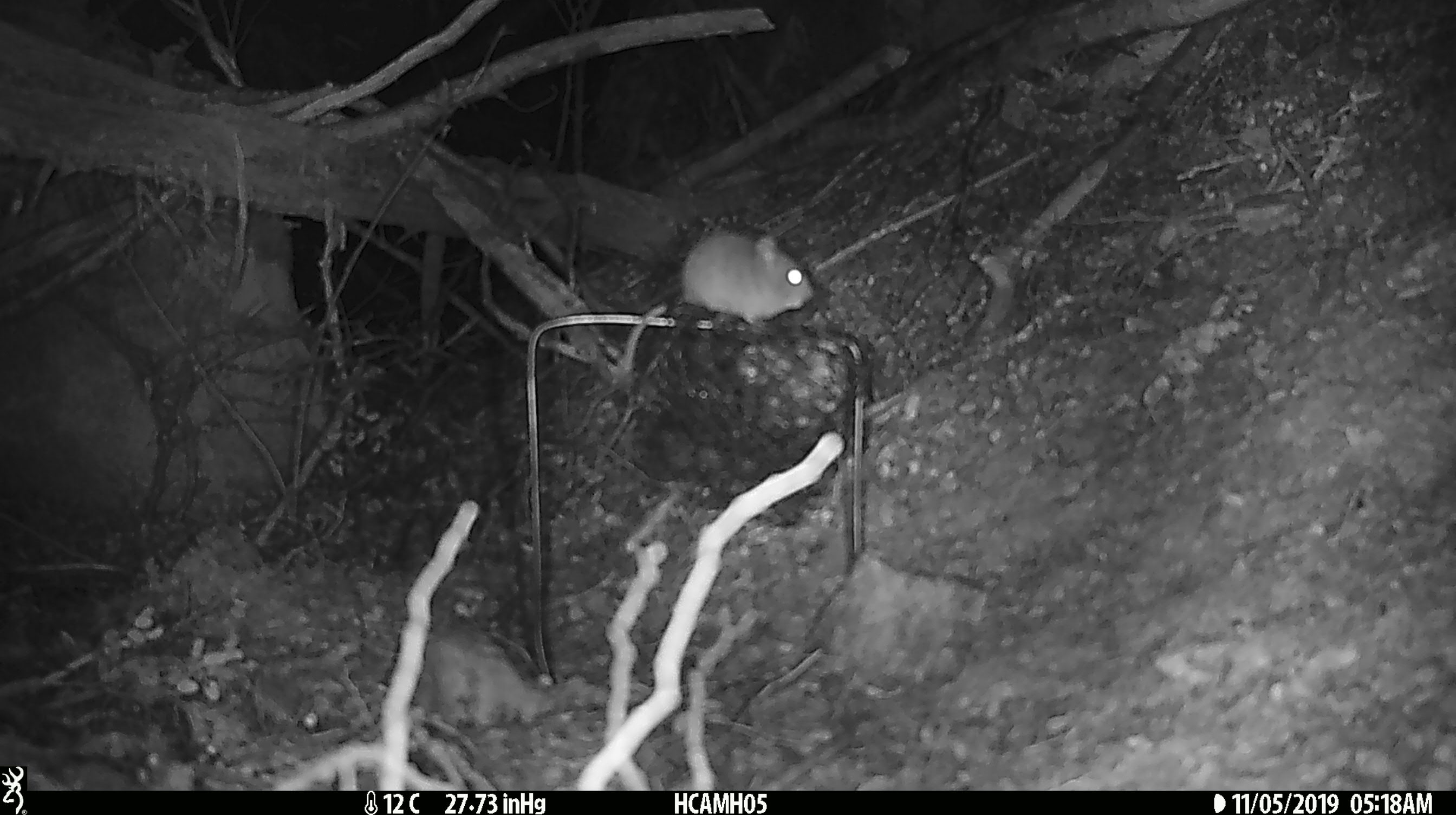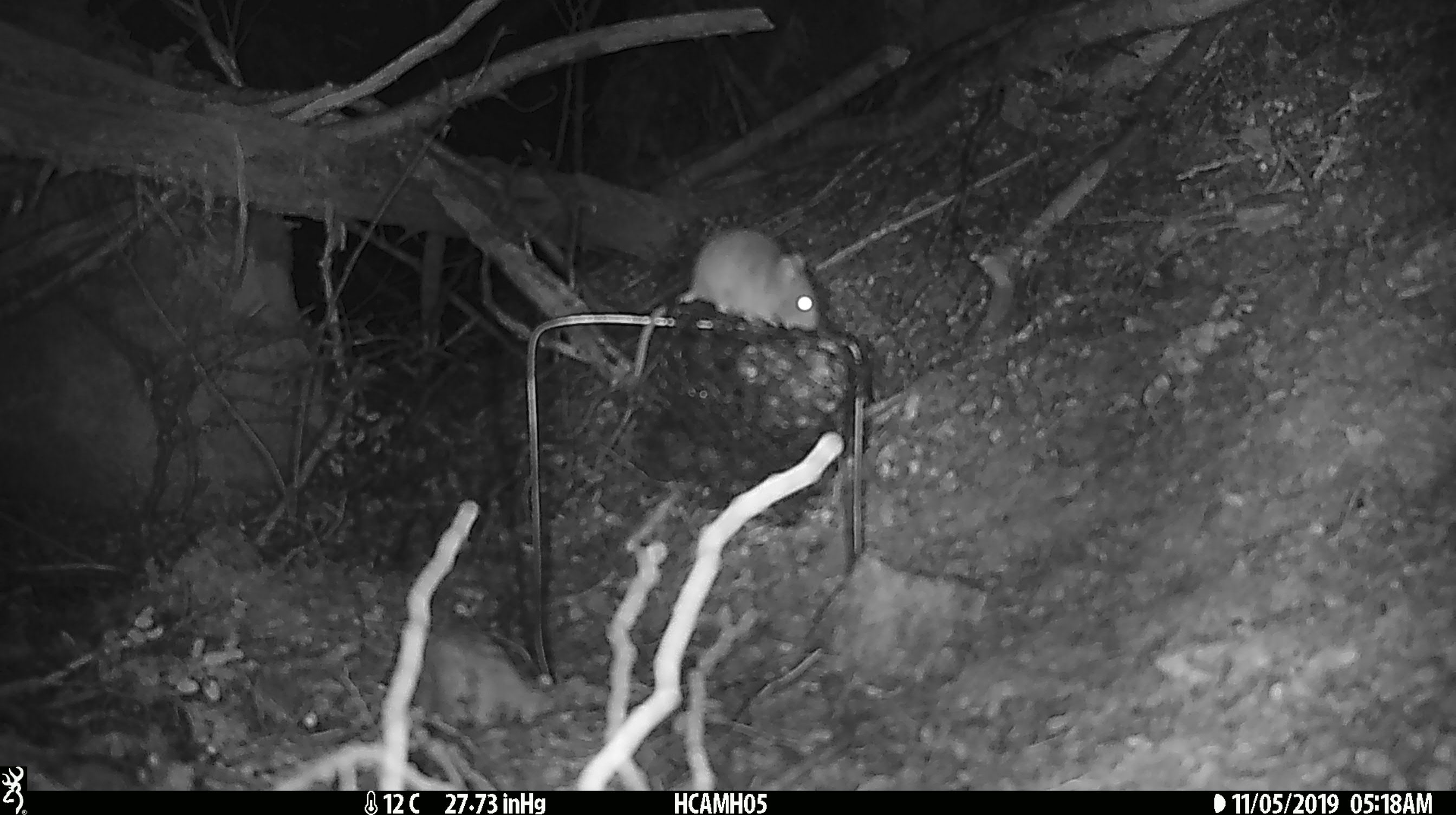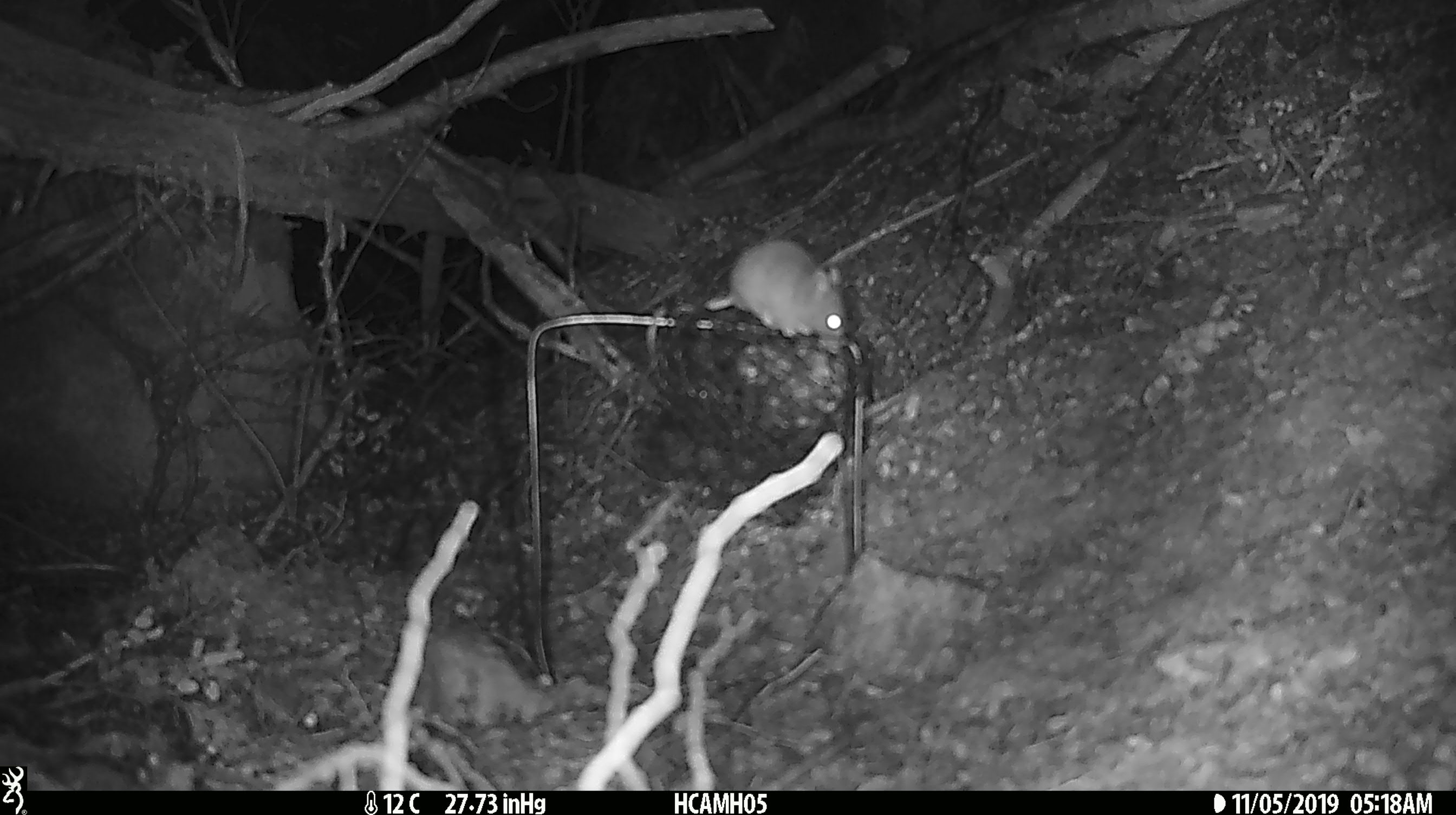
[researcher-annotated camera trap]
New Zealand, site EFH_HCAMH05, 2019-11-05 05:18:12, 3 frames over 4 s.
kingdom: Animalia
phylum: Chordata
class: Mammalia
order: Rodentia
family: Muridae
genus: Mus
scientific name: Mus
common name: mouse